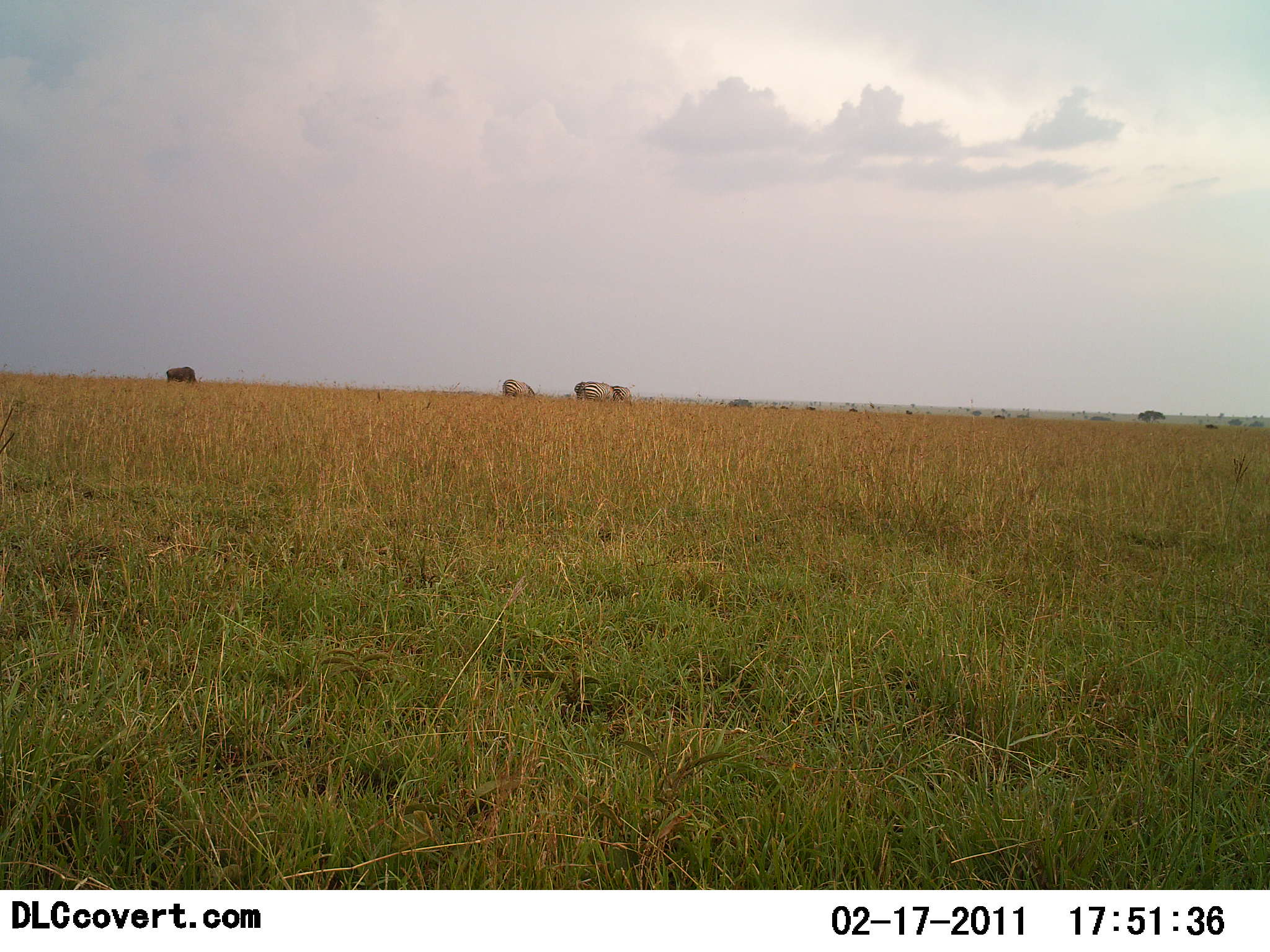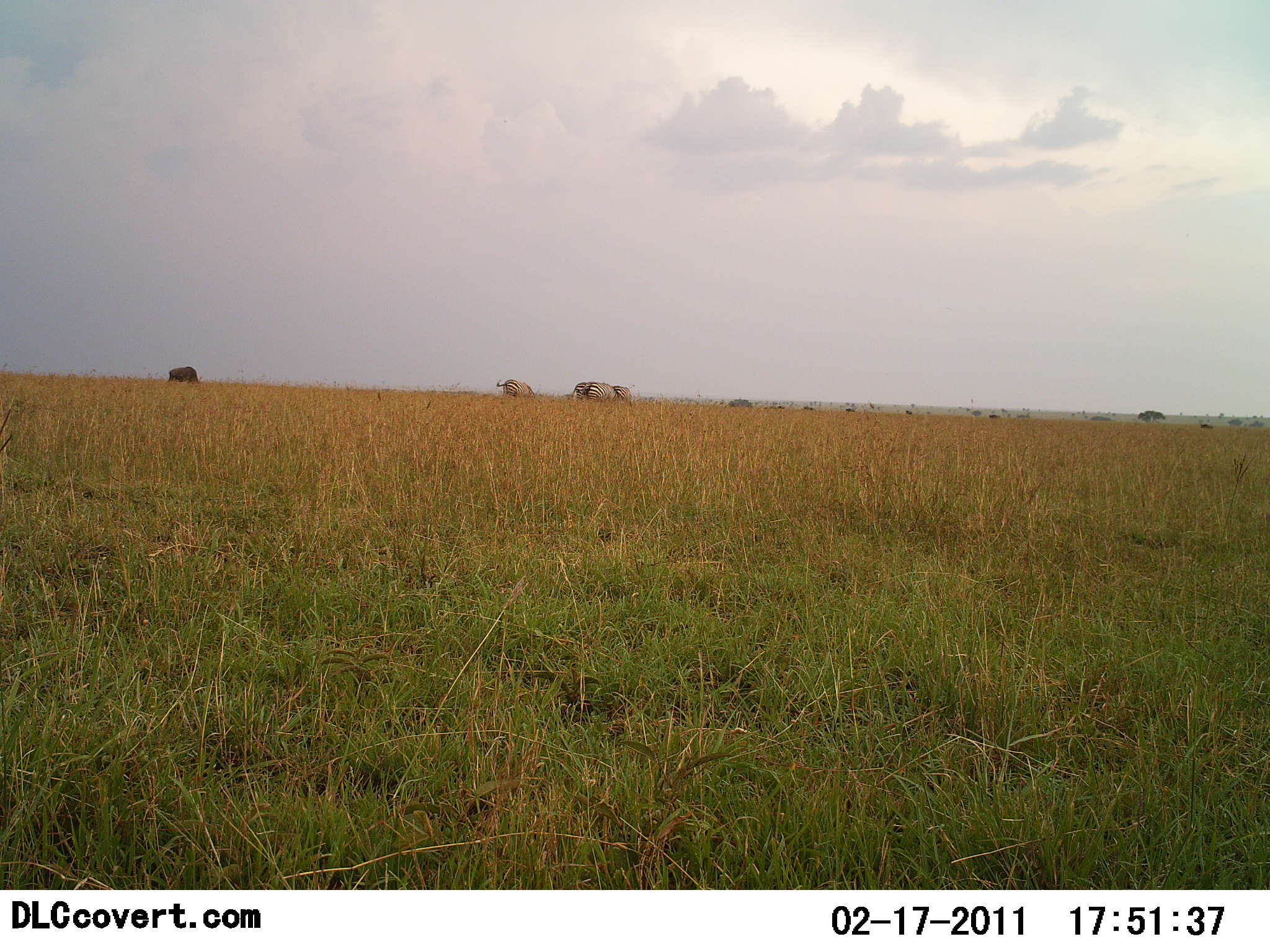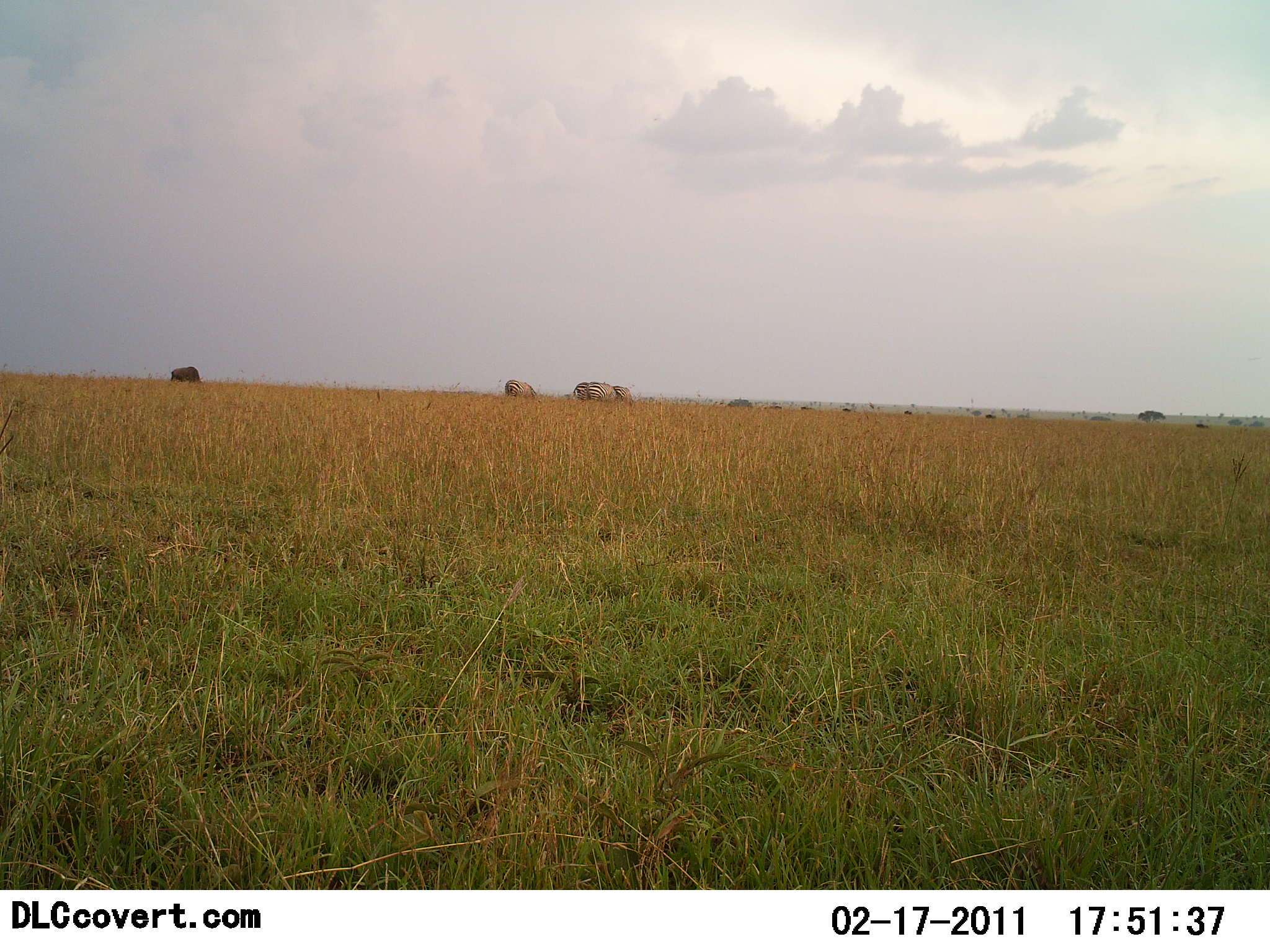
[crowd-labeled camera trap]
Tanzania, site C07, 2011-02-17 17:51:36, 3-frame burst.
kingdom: Animalia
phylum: Chordata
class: Mammalia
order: Perissodactyla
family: Equidae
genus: Equus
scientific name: Equus quagga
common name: plains zebra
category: zebra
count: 3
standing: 50%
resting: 0%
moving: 10%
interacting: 0%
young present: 0%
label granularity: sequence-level